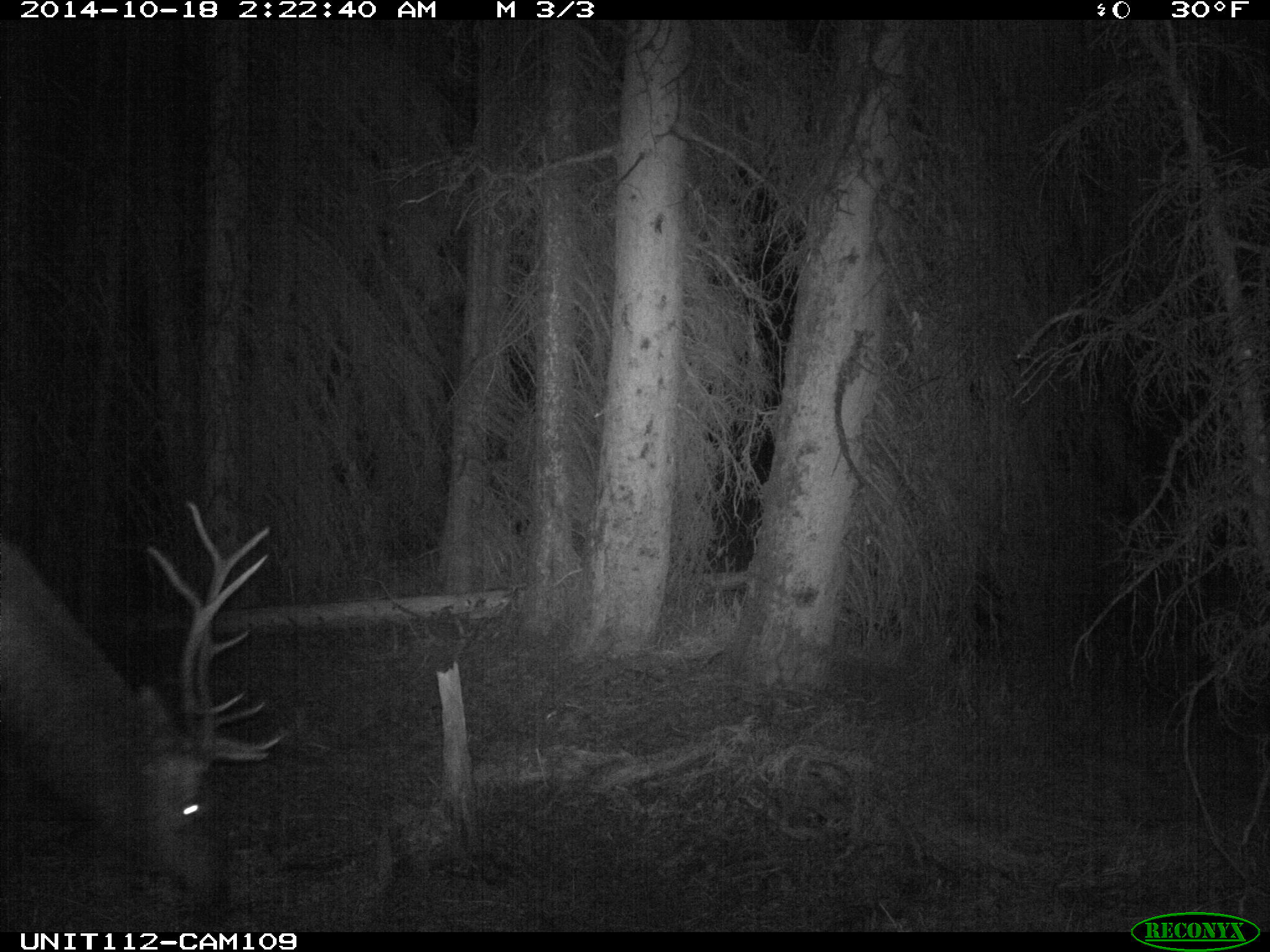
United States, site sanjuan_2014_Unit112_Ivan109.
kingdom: Animalia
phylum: Chordata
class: Mammalia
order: Artiodactyla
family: Cervidae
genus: Cervus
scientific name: Cervus elaphus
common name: red deer